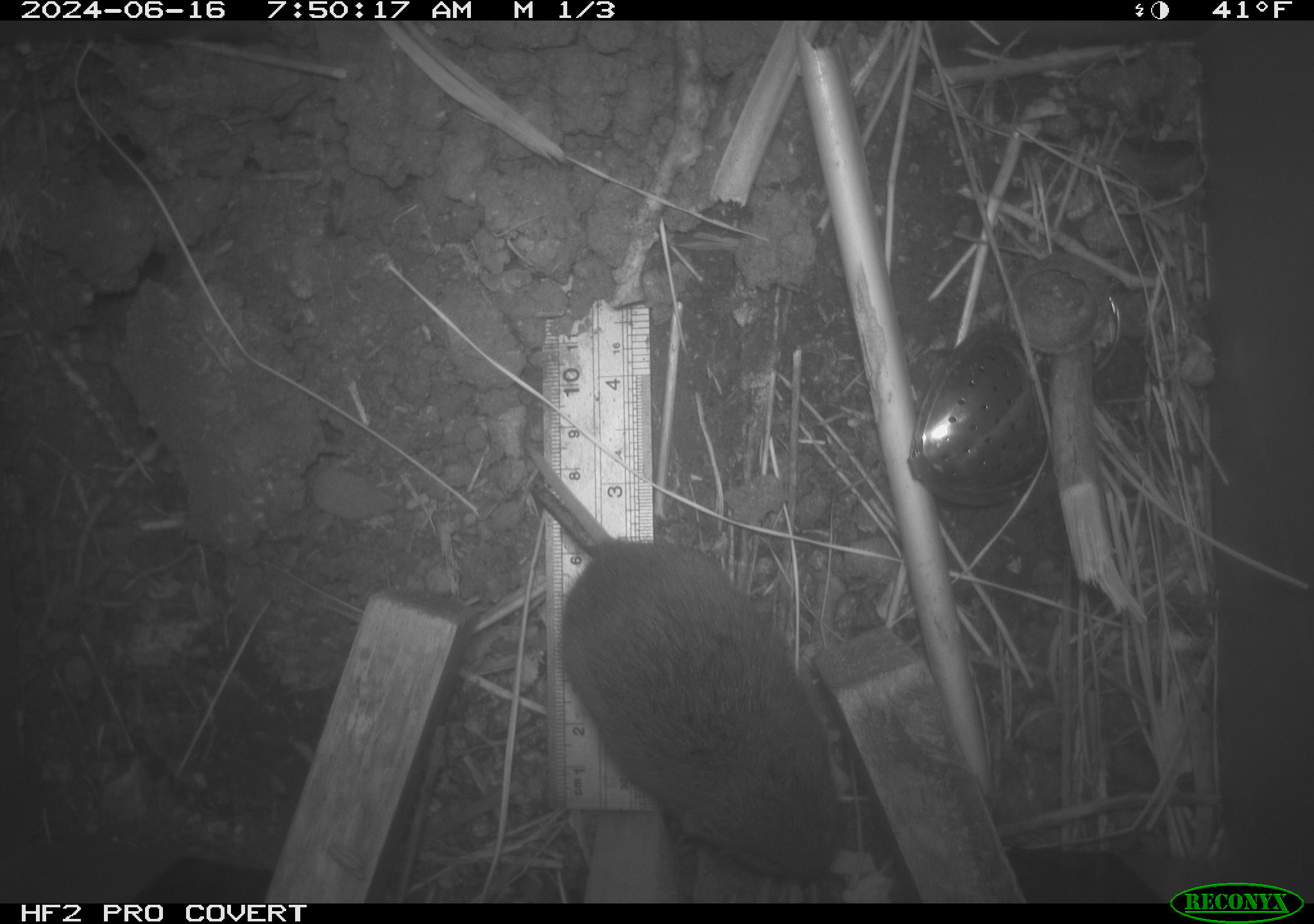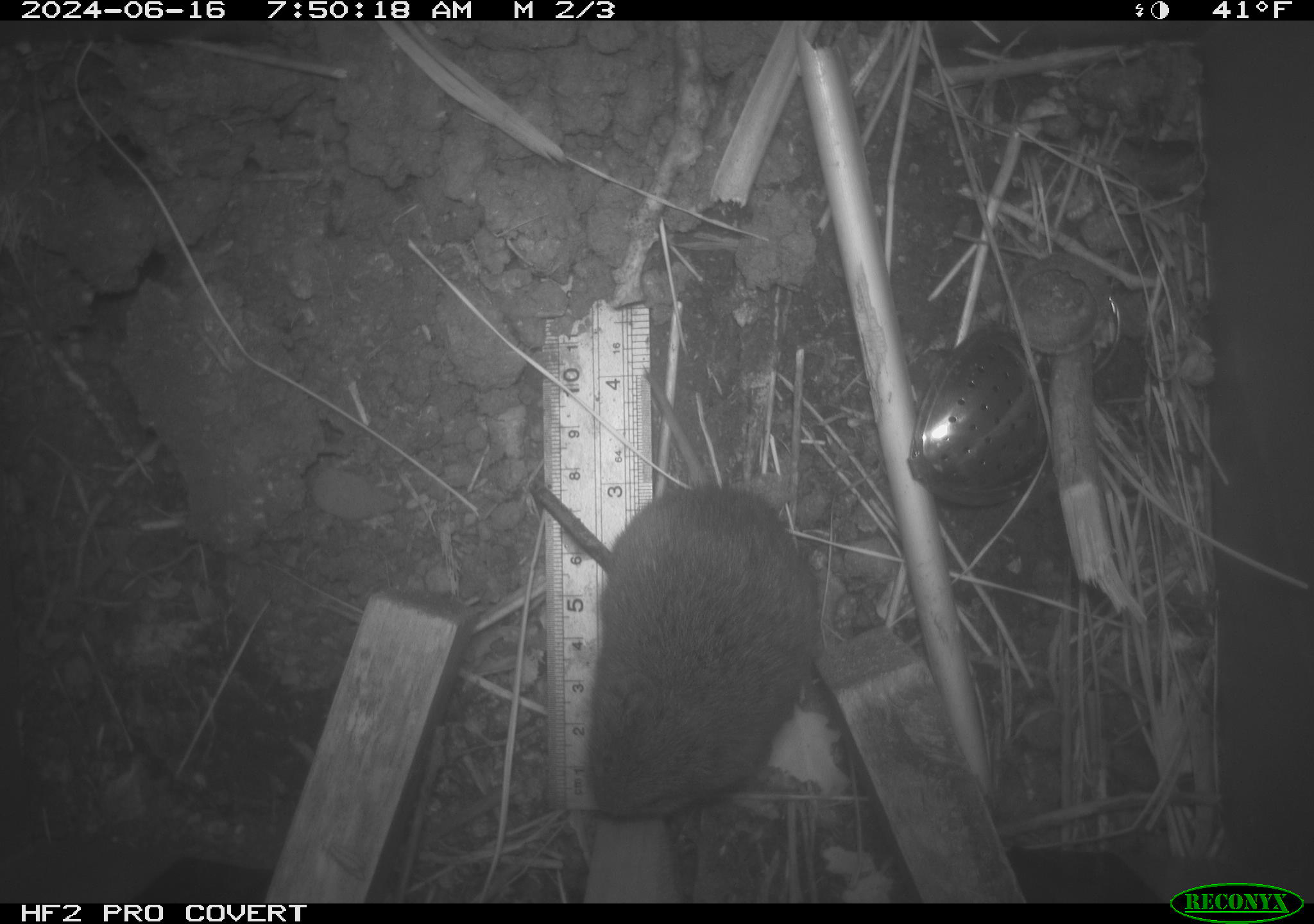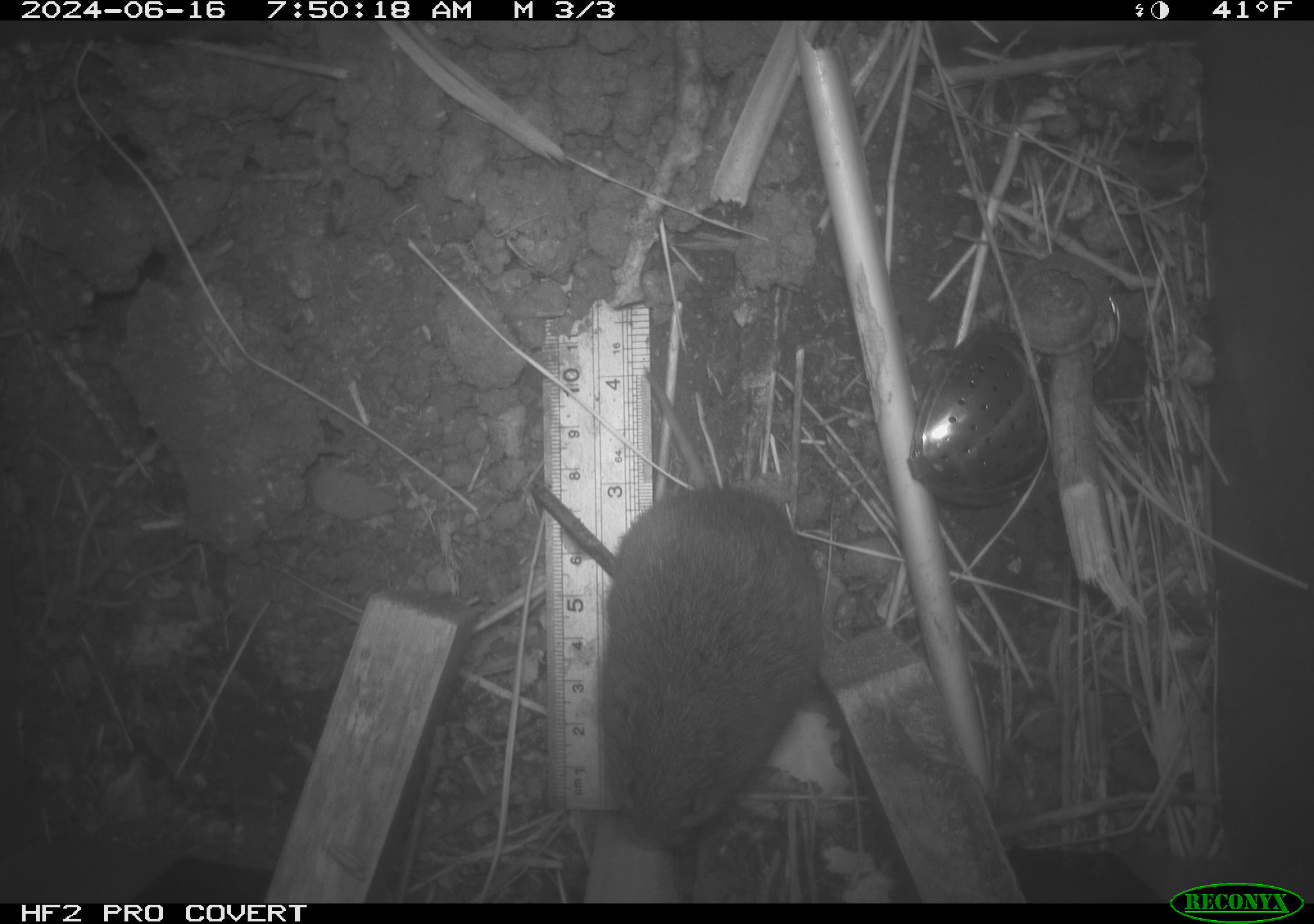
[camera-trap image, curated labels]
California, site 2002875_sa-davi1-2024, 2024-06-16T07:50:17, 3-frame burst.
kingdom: Animalia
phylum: Chordata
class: Mammalia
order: Rodentia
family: Cricetidae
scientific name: Arvicolinae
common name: voles, lemmings, and muskrats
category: arvicolinae subfamily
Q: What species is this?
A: Arvicolinae subfamily (voles, lemmings, and muskrats) (Arvicolinae).